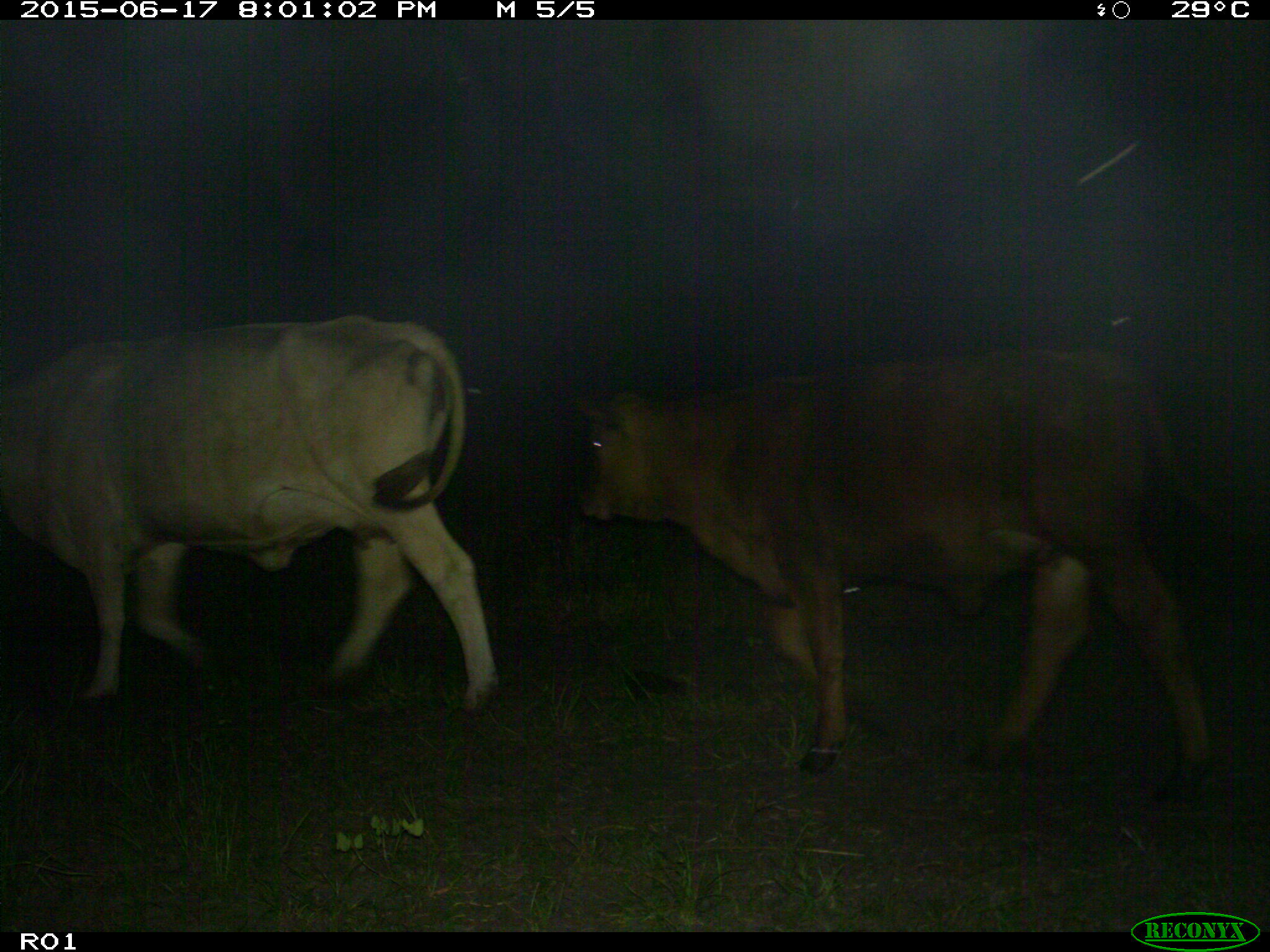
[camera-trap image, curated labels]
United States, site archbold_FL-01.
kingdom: Animalia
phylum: Chordata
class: Mammalia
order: Artiodactyla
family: Bovidae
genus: Bos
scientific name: Bos taurus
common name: domestic cow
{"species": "Bos taurus (domestic cow)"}